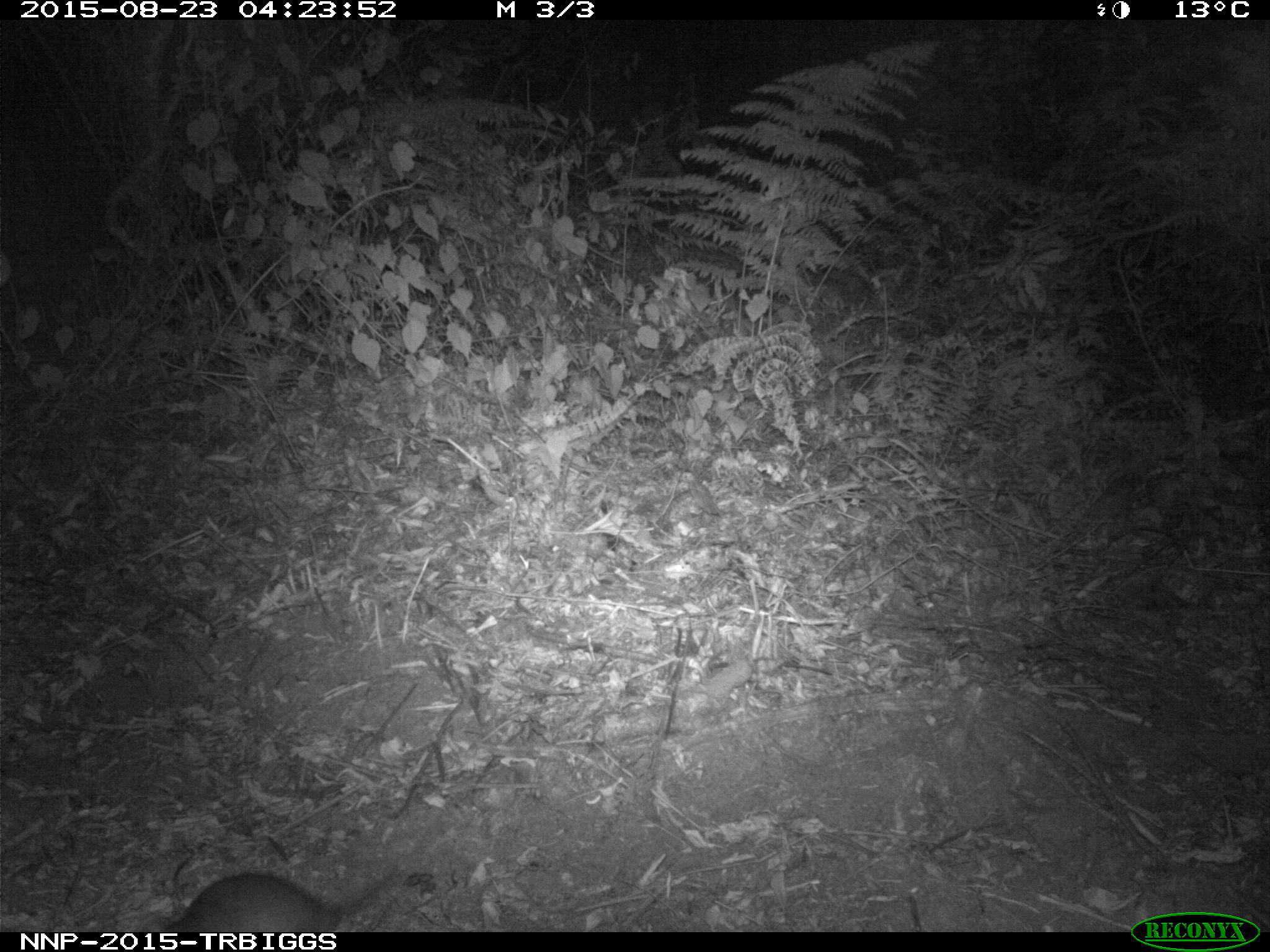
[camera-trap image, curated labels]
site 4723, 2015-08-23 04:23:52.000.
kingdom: Animalia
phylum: Chordata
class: Mammalia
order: Rodentia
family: Nesomyidae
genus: Cricetomys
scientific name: Cricetomys gambianus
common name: african giant pouched rat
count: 1